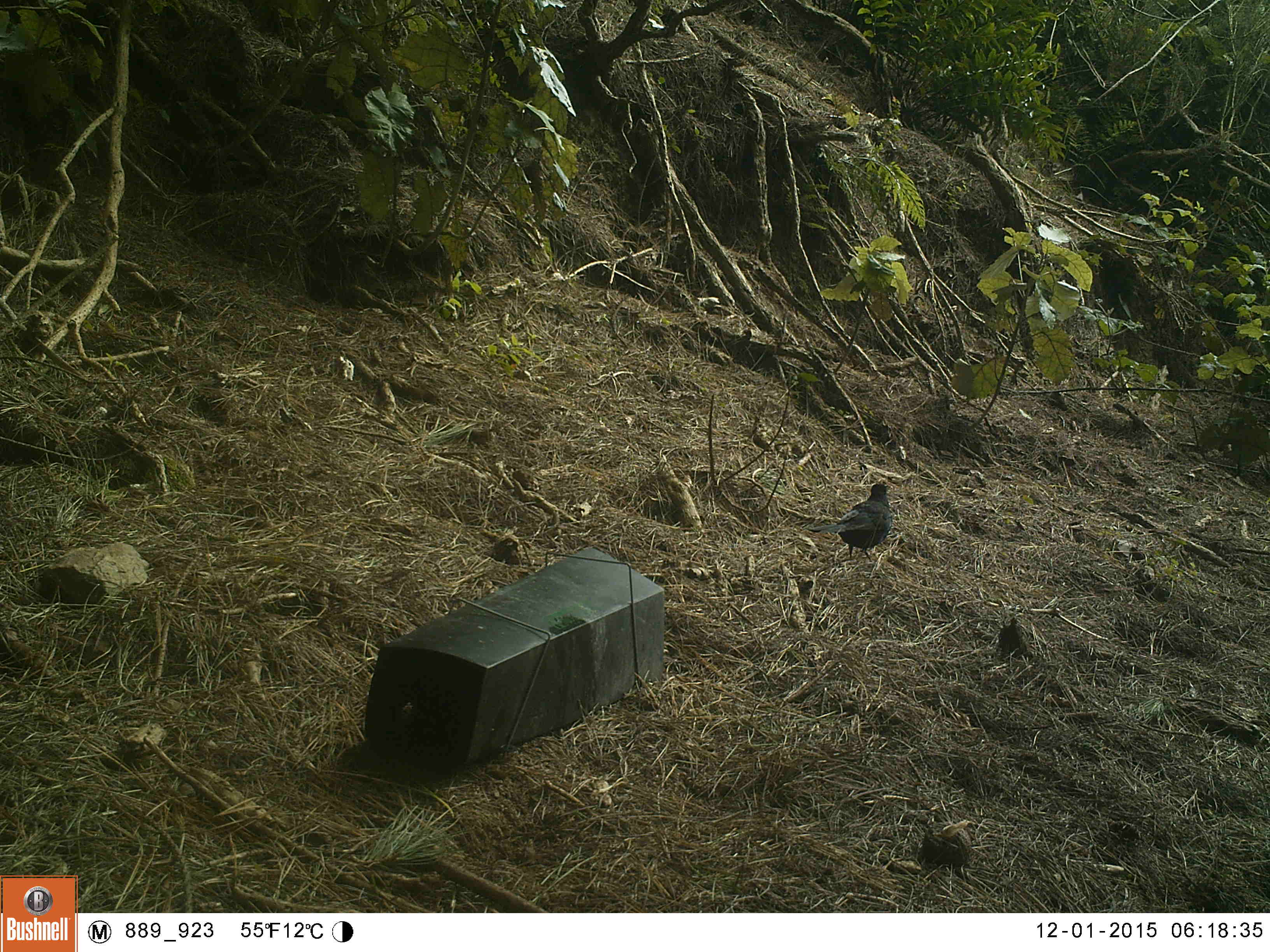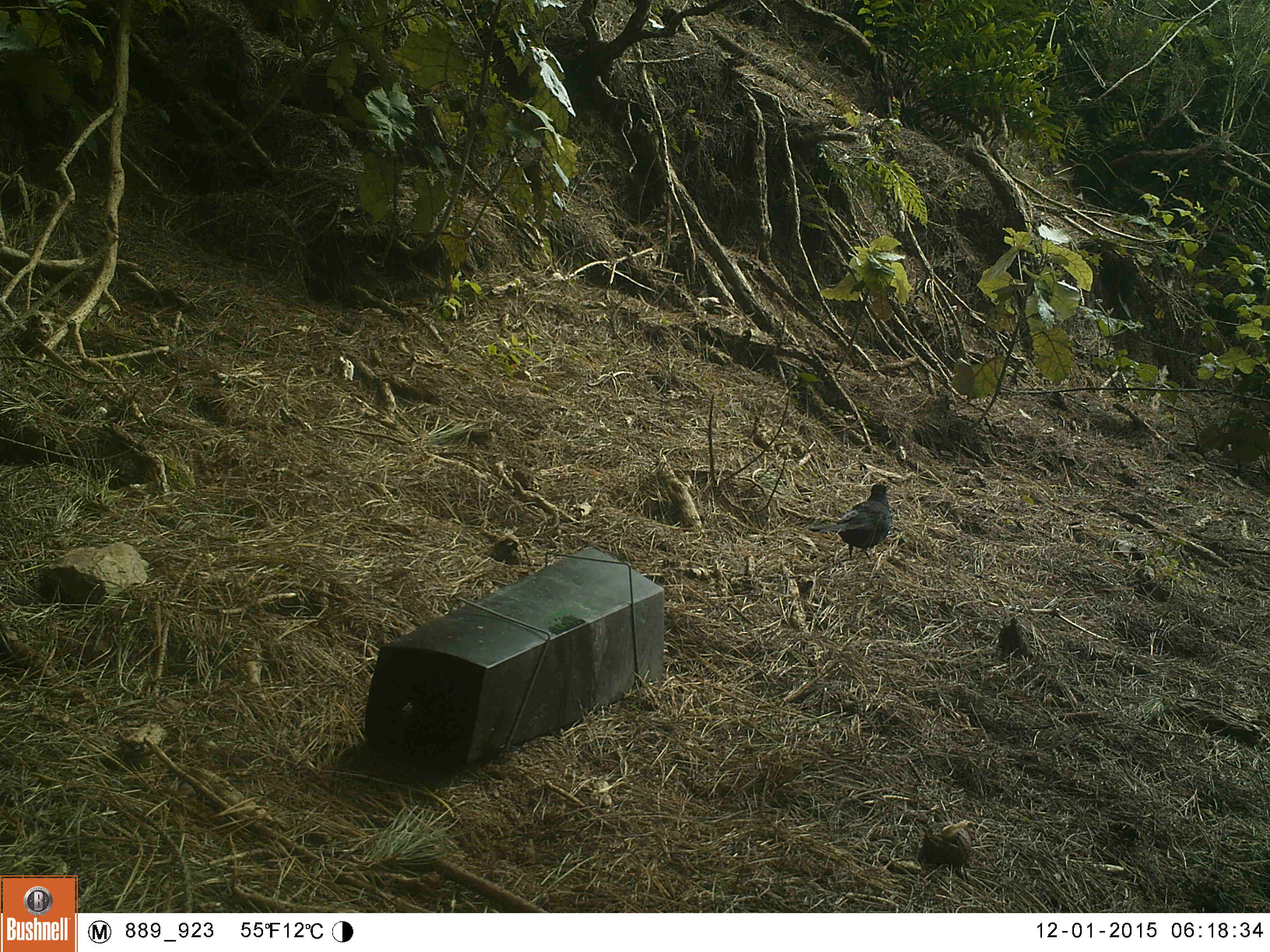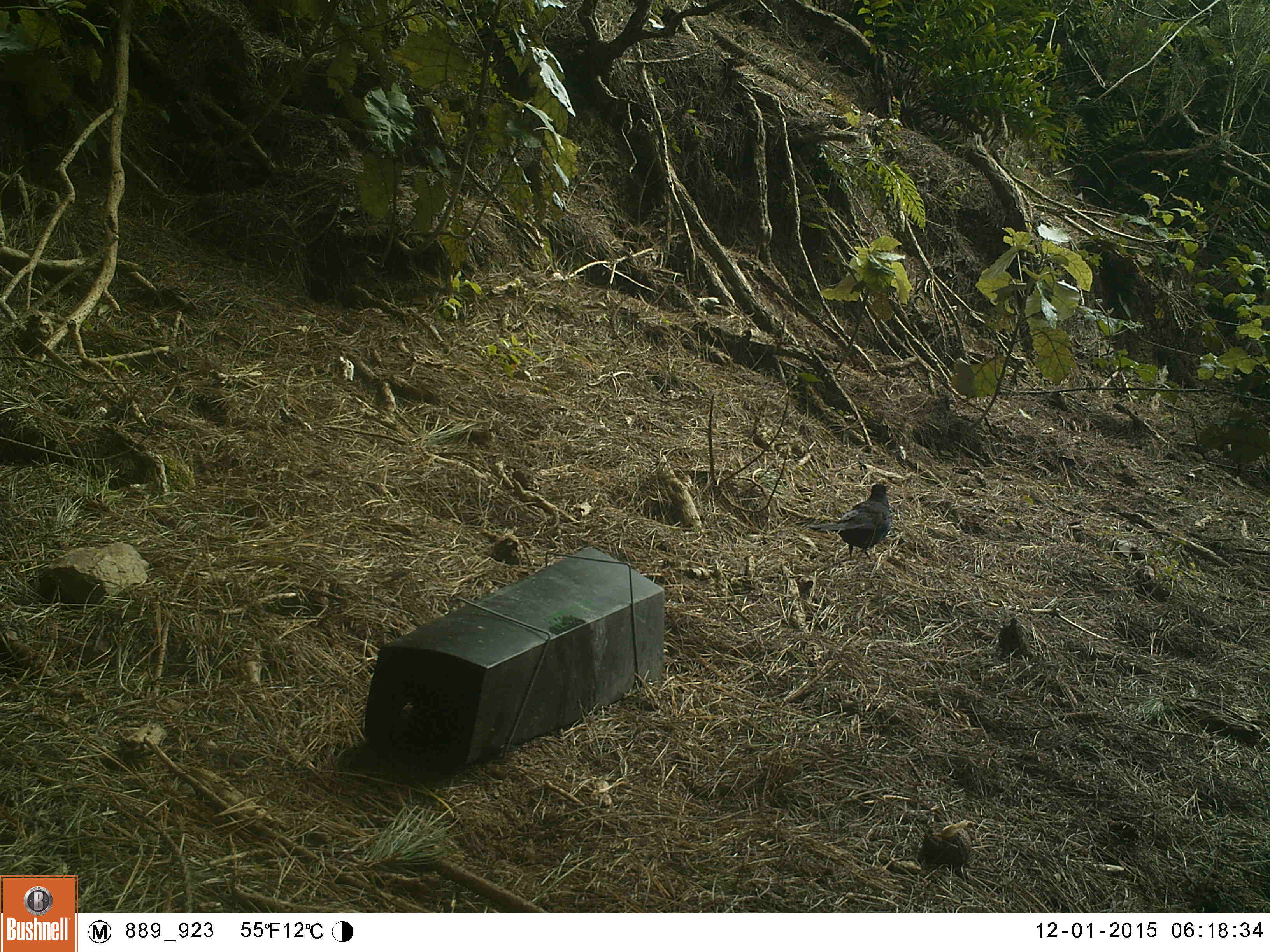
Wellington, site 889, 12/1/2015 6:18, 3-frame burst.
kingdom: Animalia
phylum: Chordata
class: Aves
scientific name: Aves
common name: bird